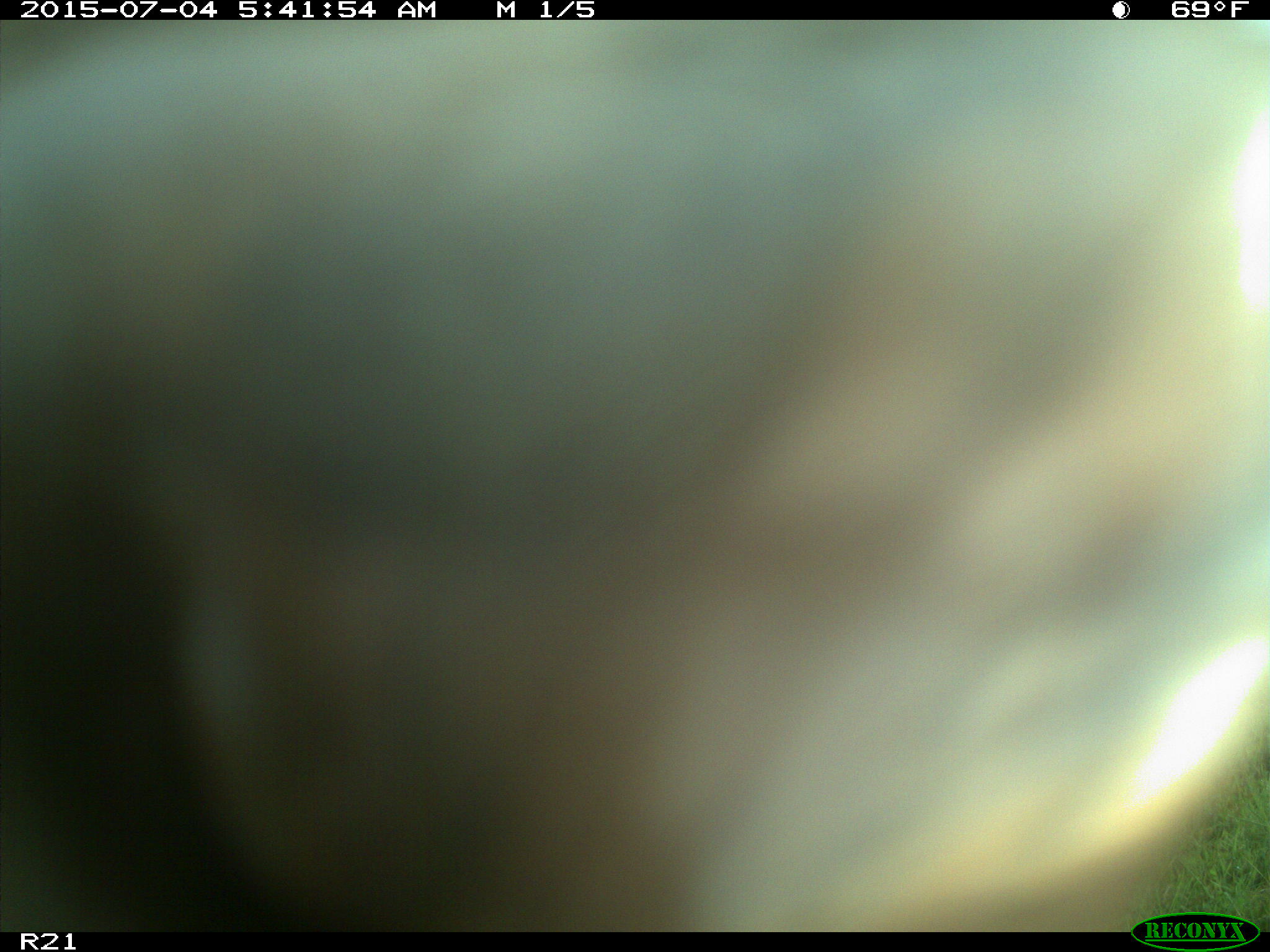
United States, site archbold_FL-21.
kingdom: Animalia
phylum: Chordata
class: Mammalia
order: Artiodactyla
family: Bovidae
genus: Bos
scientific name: Bos taurus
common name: domestic cow